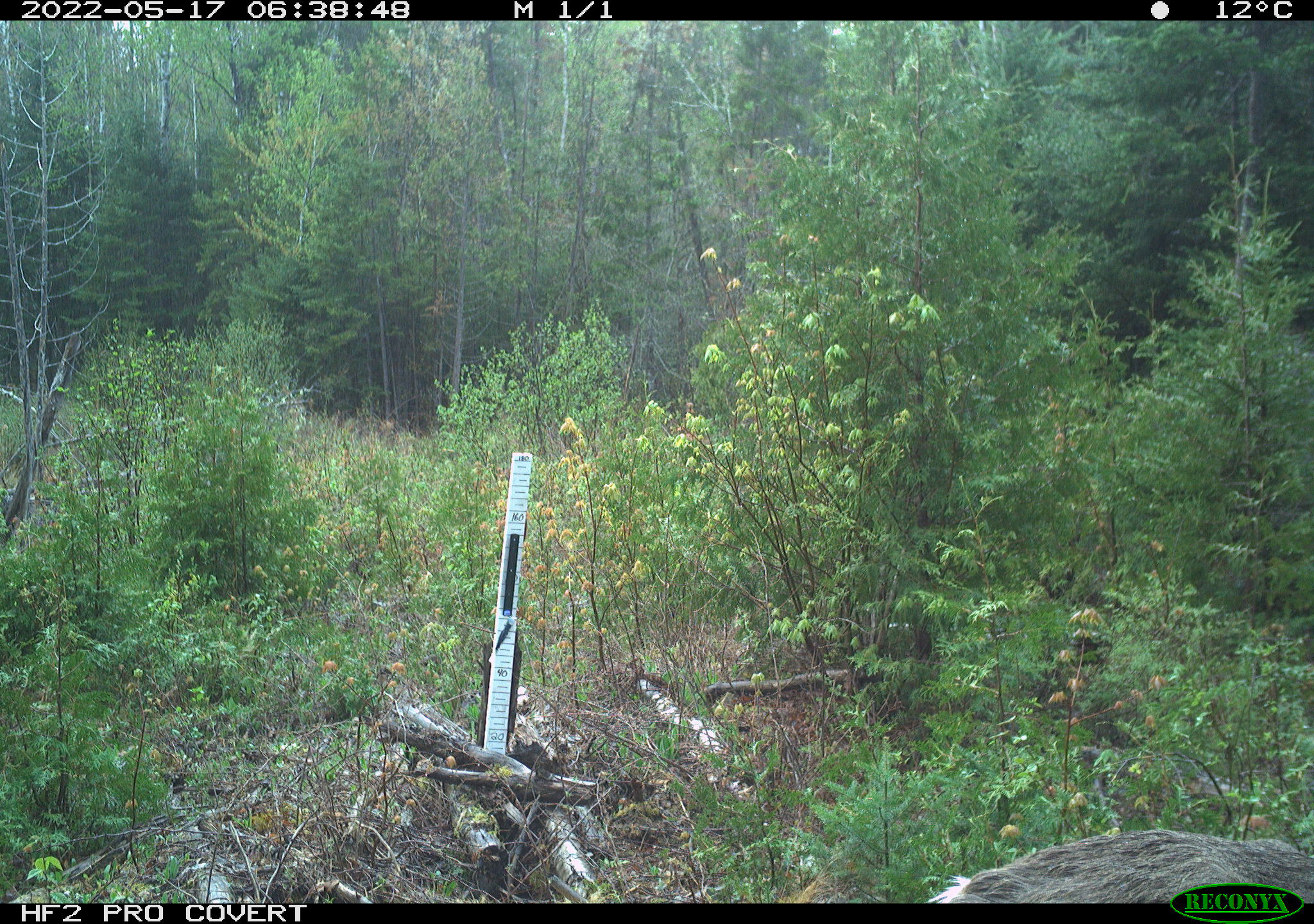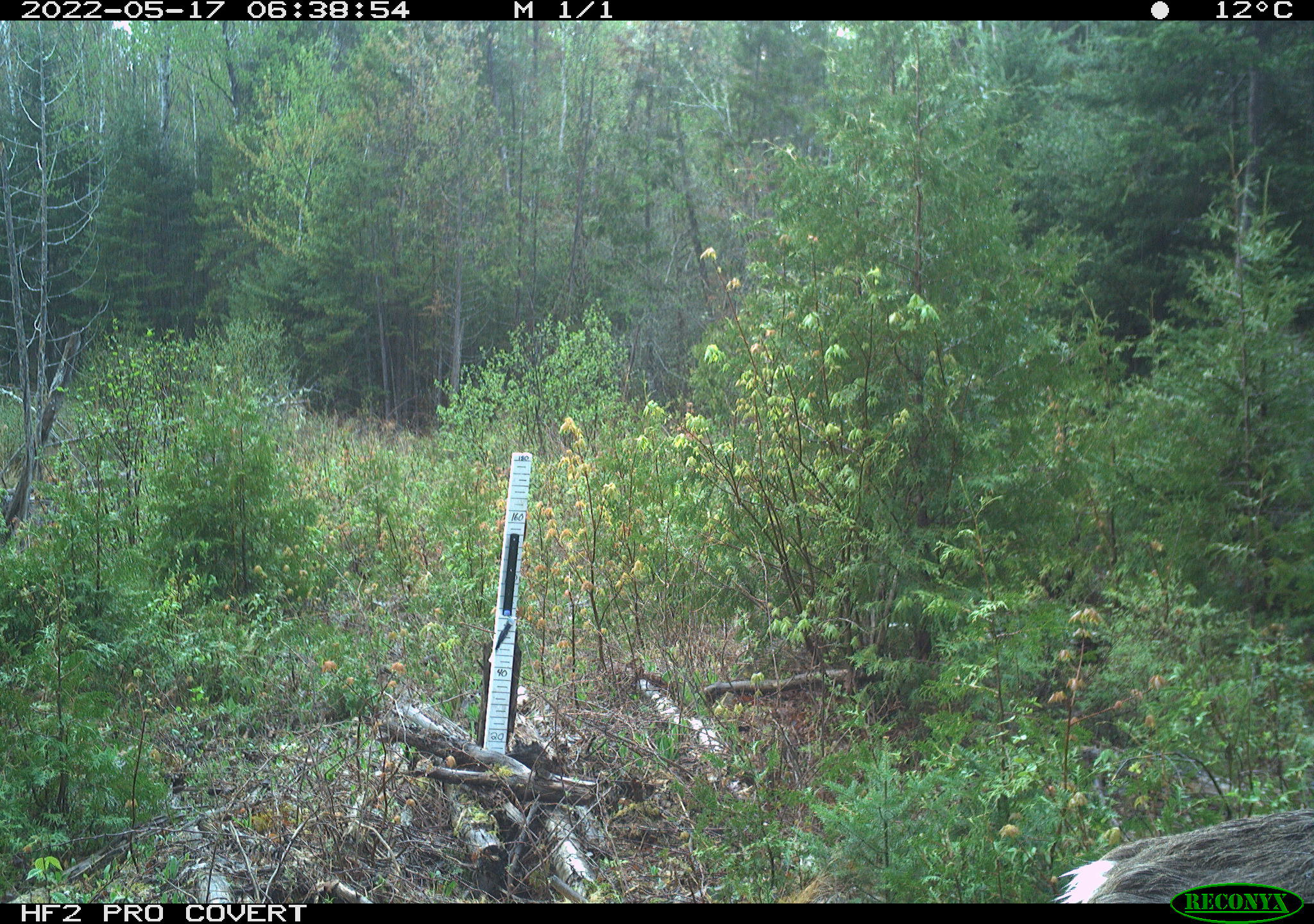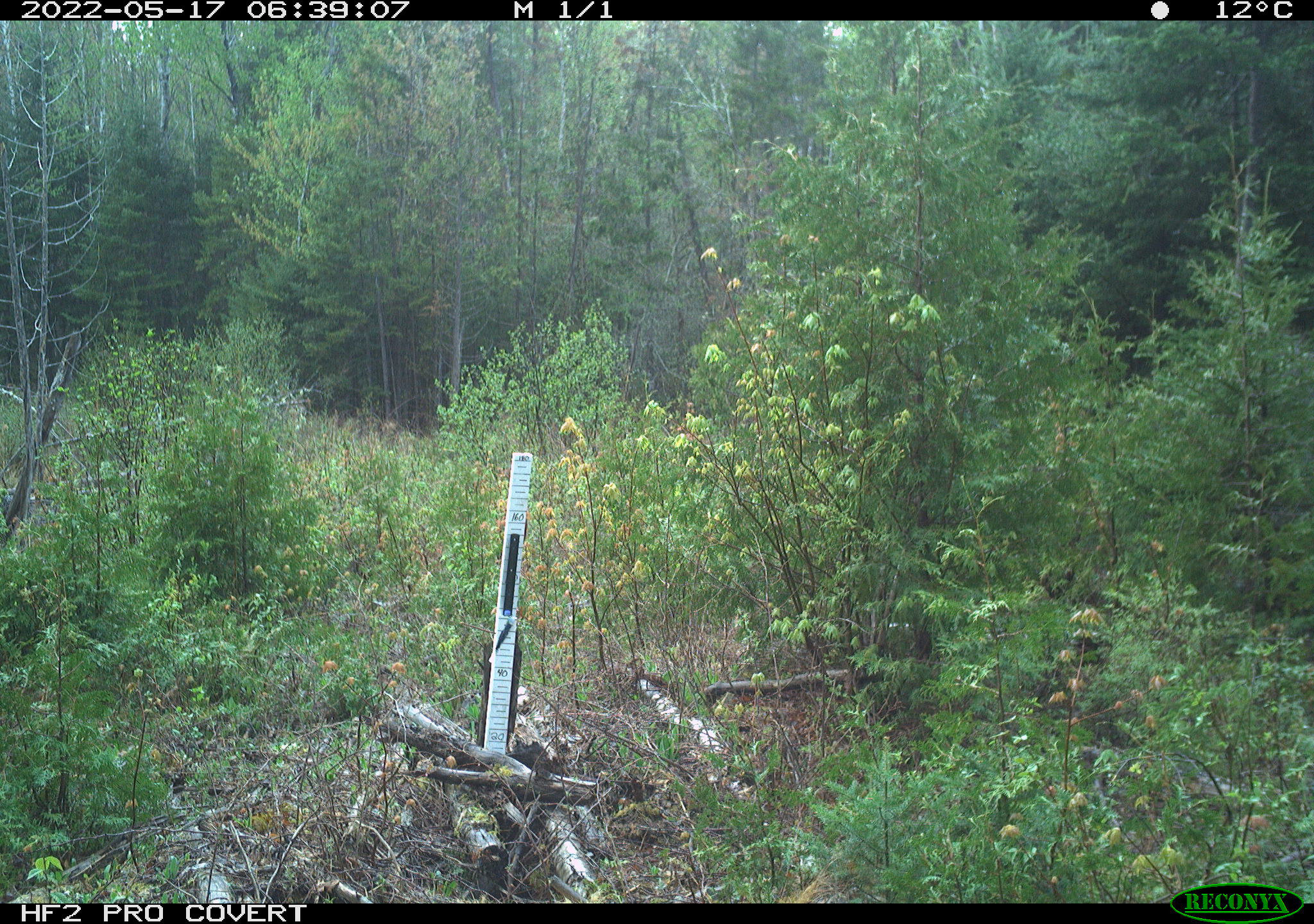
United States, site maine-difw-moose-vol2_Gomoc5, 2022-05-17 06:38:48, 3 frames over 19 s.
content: unidentified animal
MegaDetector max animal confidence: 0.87